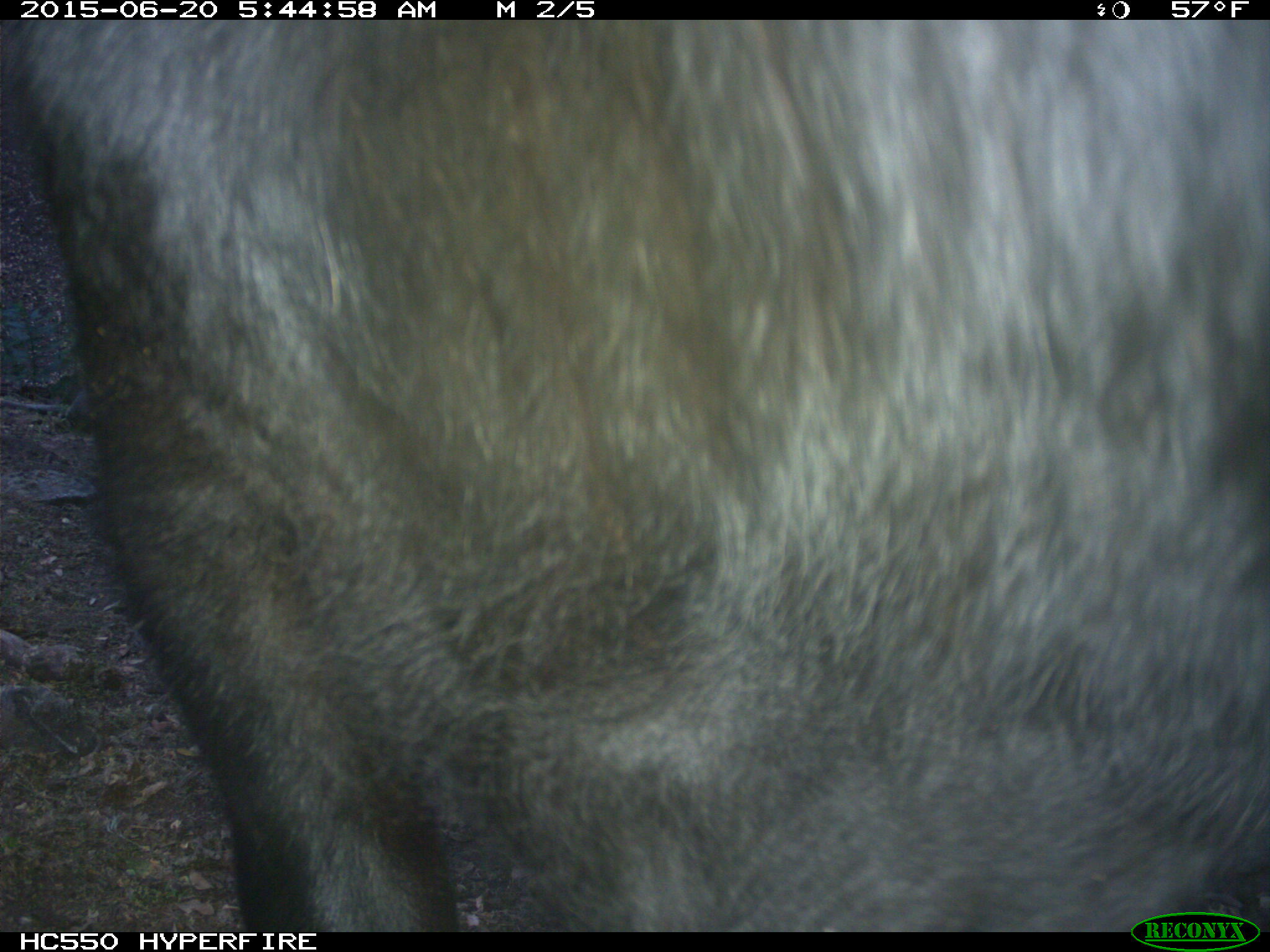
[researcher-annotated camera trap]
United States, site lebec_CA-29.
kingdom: Animalia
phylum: Chordata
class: Mammalia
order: Artiodactyla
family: Bovidae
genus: Bos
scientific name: Bos taurus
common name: domestic cow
Bos taurus (domestic cow).